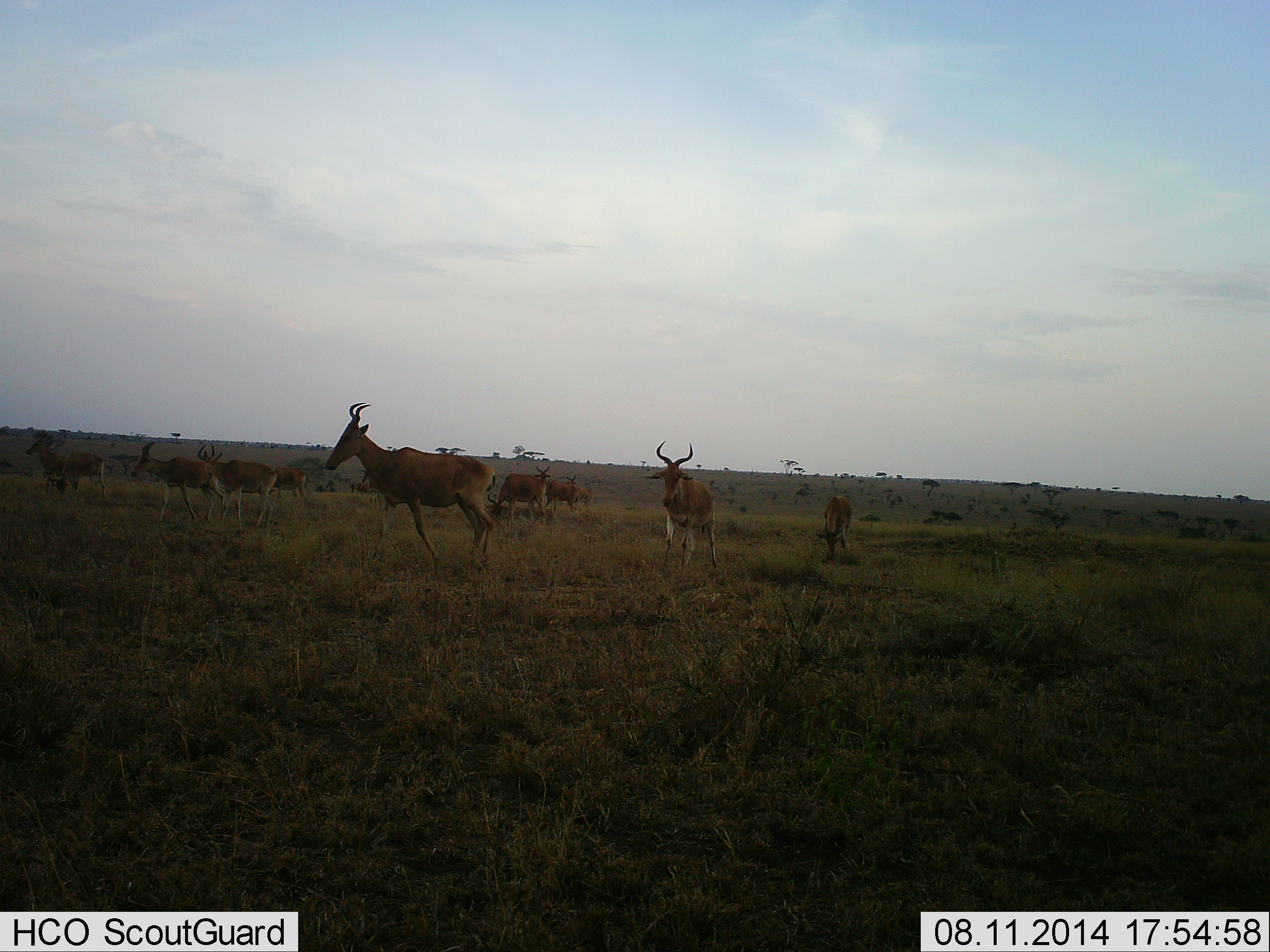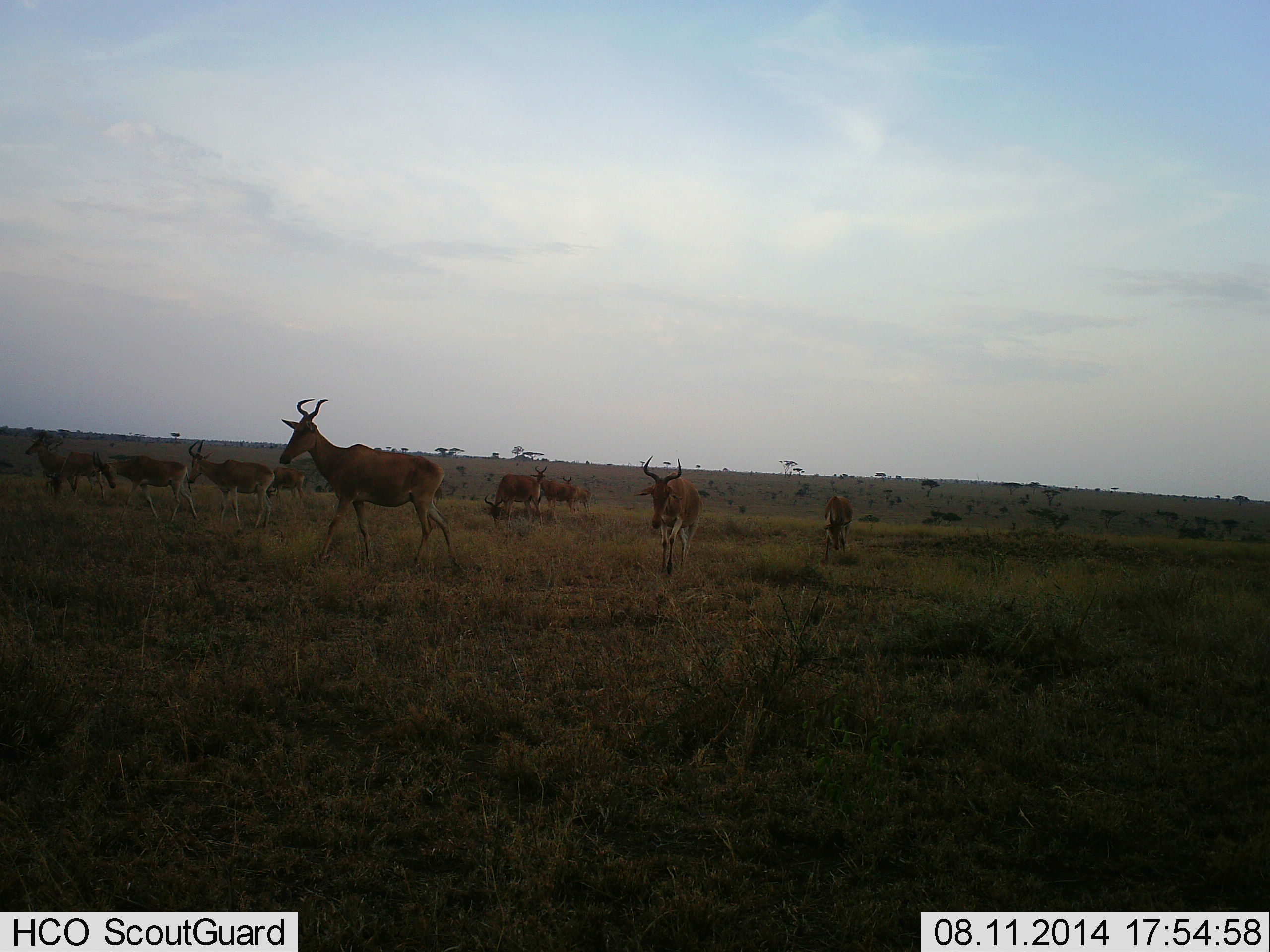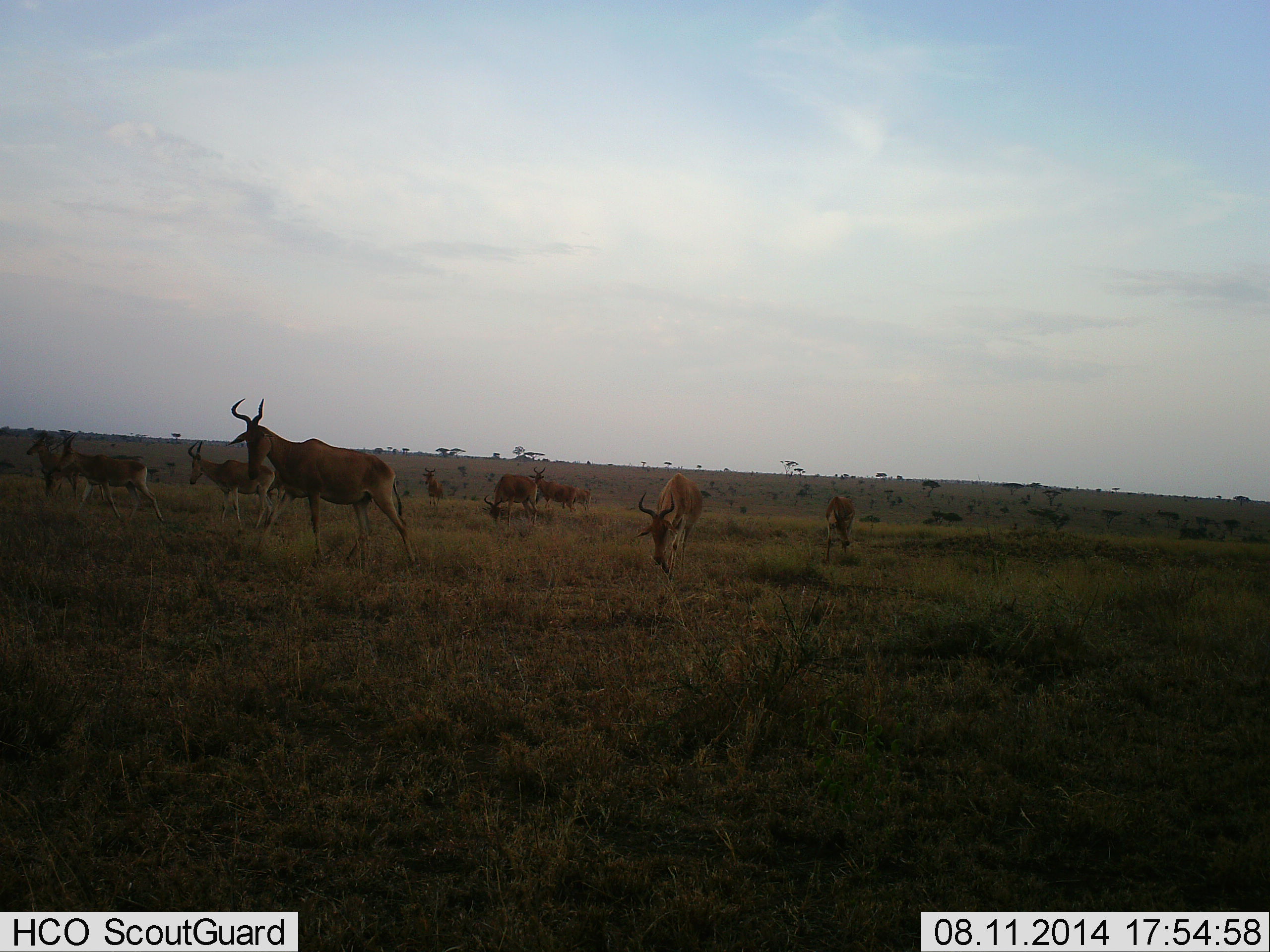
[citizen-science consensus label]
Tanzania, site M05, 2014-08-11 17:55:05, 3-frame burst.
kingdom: Animalia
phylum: Chordata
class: Mammalia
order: Artiodactyla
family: Bovidae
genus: Alcelaphus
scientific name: Alcelaphus buselaphus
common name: hartebeest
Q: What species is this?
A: Hartebeest (Alcelaphus buselaphus).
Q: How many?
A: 11-50.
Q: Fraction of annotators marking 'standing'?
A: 30%.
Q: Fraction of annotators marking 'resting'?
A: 10%.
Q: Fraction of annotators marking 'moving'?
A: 100%.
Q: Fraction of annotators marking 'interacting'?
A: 0%.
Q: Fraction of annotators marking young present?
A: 0%.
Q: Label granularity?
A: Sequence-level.